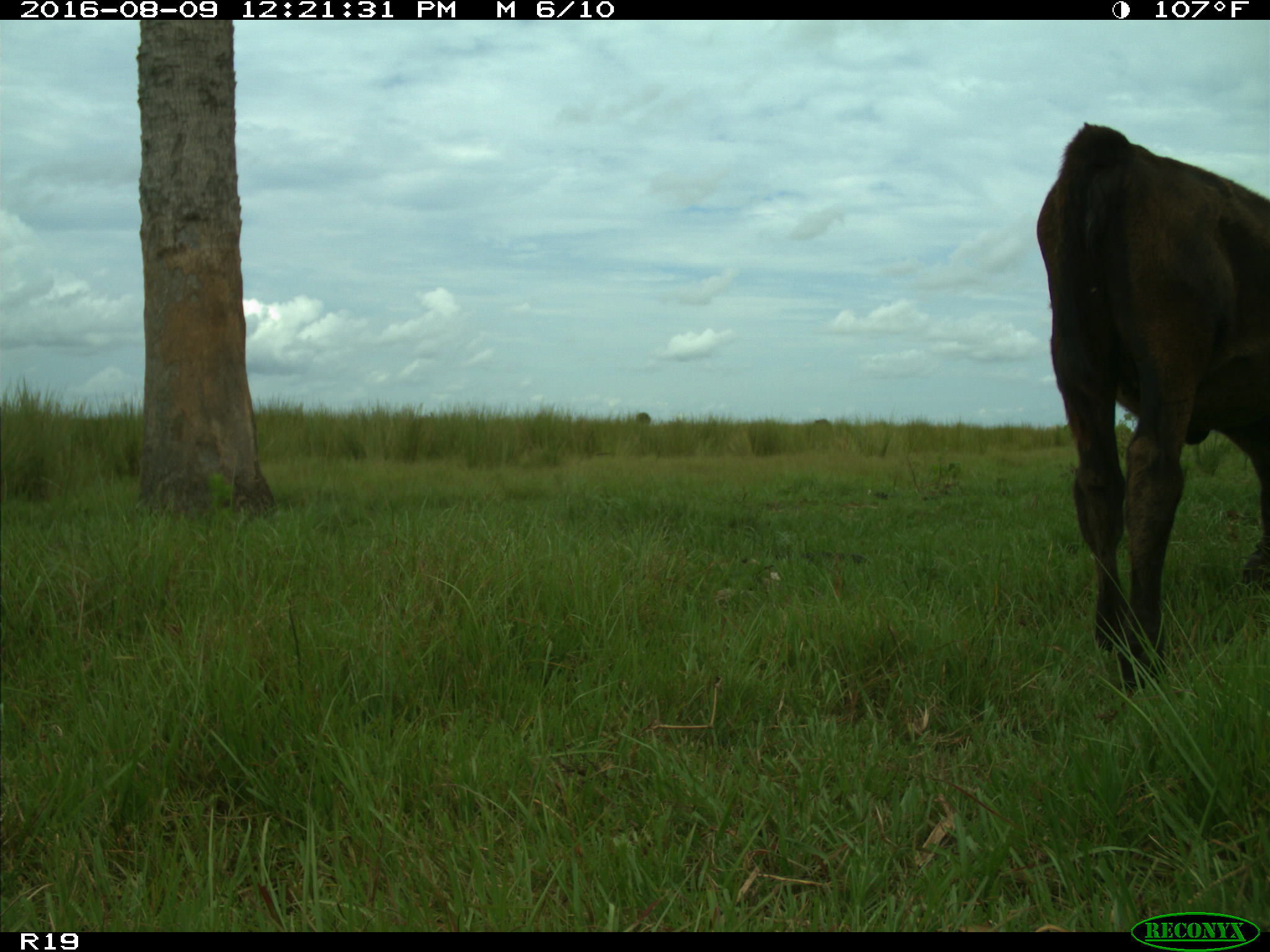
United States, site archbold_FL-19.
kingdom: Animalia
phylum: Chordata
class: Mammalia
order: Artiodactyla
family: Bovidae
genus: Bos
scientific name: Bos taurus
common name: domestic cow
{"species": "Bos taurus (domestic cow)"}